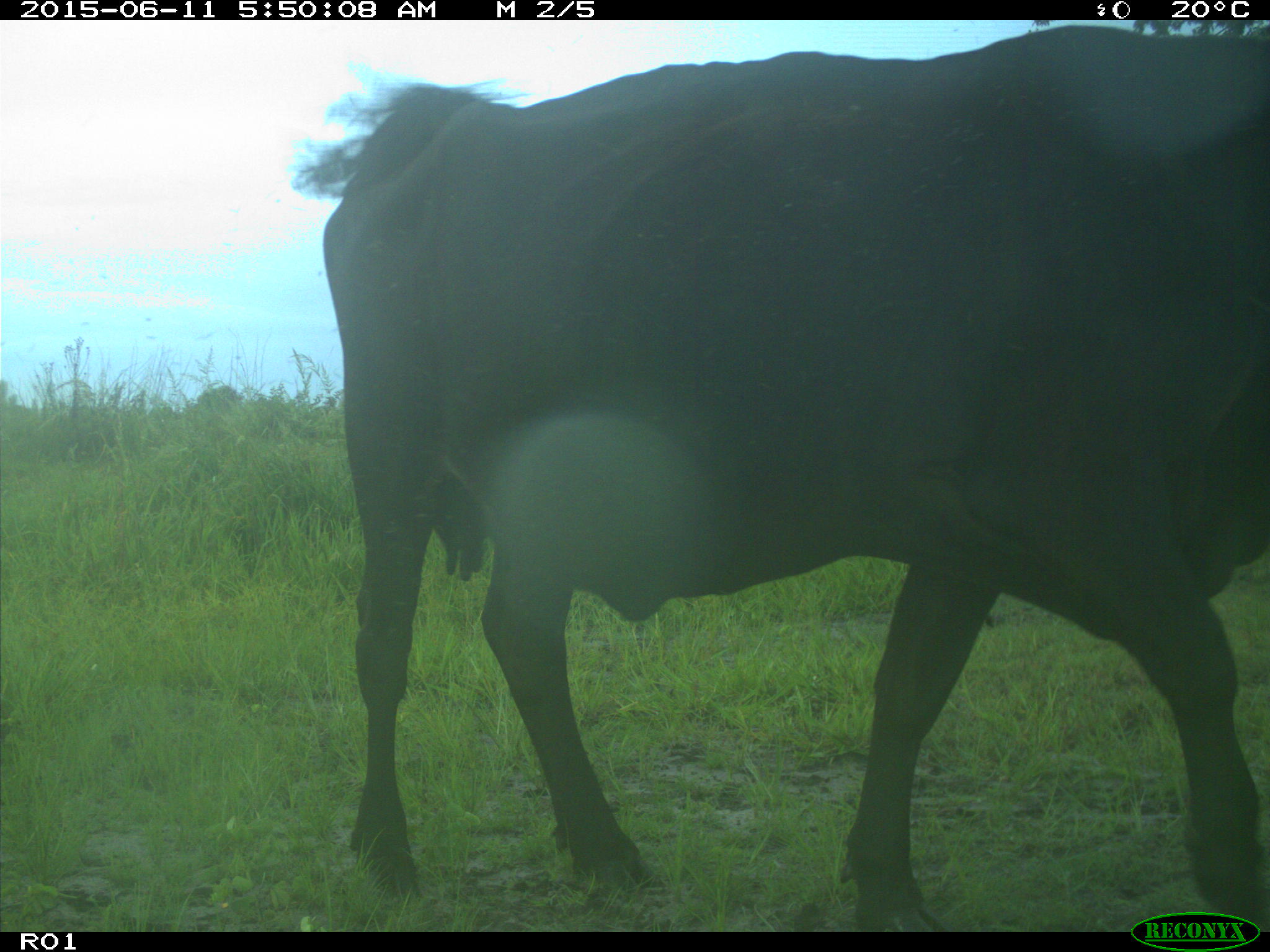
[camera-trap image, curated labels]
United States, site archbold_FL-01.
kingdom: Animalia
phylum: Chordata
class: Mammalia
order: Artiodactyla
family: Bovidae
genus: Bos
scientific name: Bos taurus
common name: domestic cow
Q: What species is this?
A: Bos taurus (domestic cow).